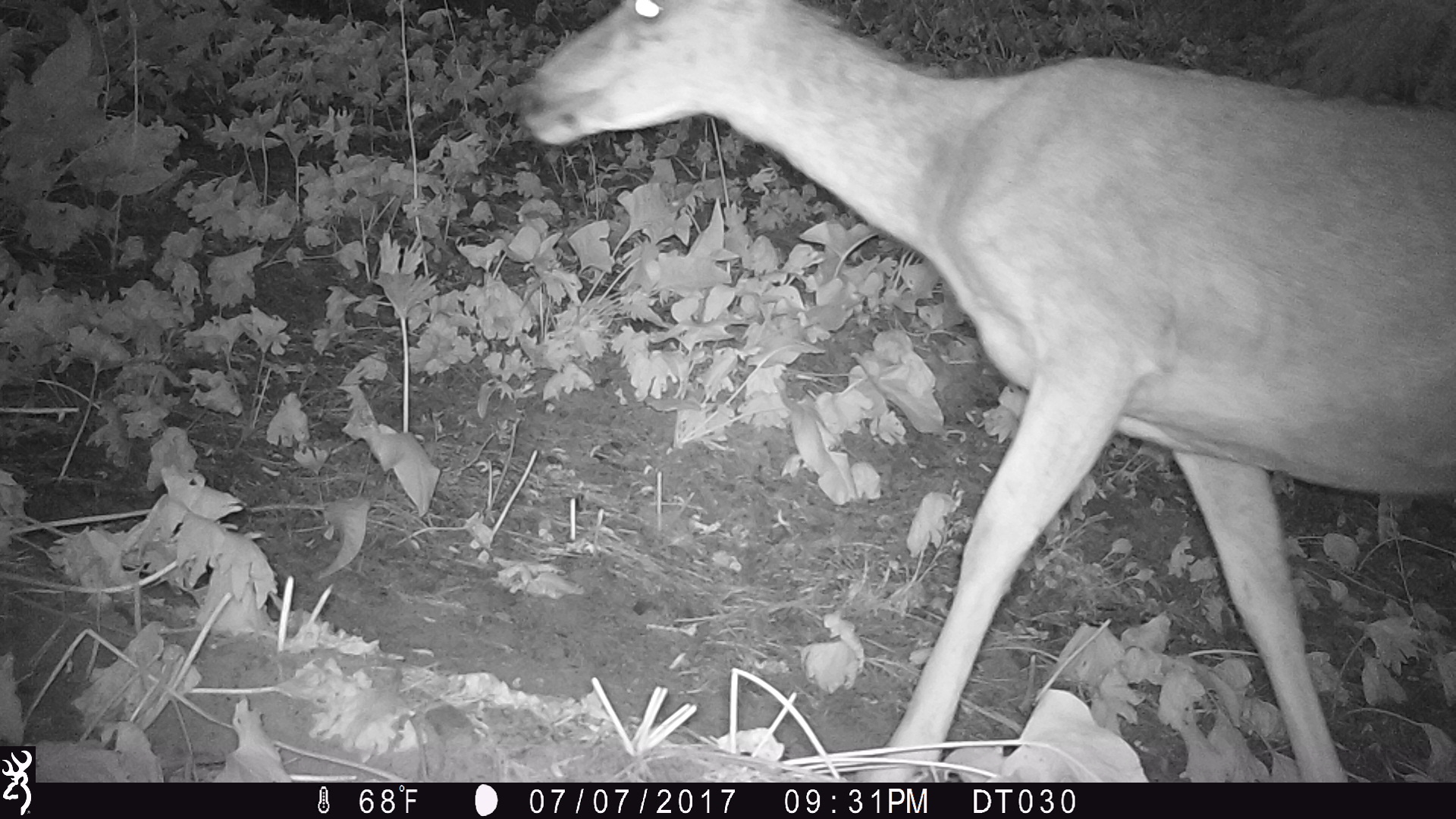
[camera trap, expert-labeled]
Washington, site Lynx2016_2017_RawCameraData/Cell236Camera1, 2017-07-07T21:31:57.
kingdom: Animalia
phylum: Chordata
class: Mammalia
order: Artiodactyla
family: Cervidae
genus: Odocoileus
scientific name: Odocoileus hemionus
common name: mule deer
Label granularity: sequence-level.